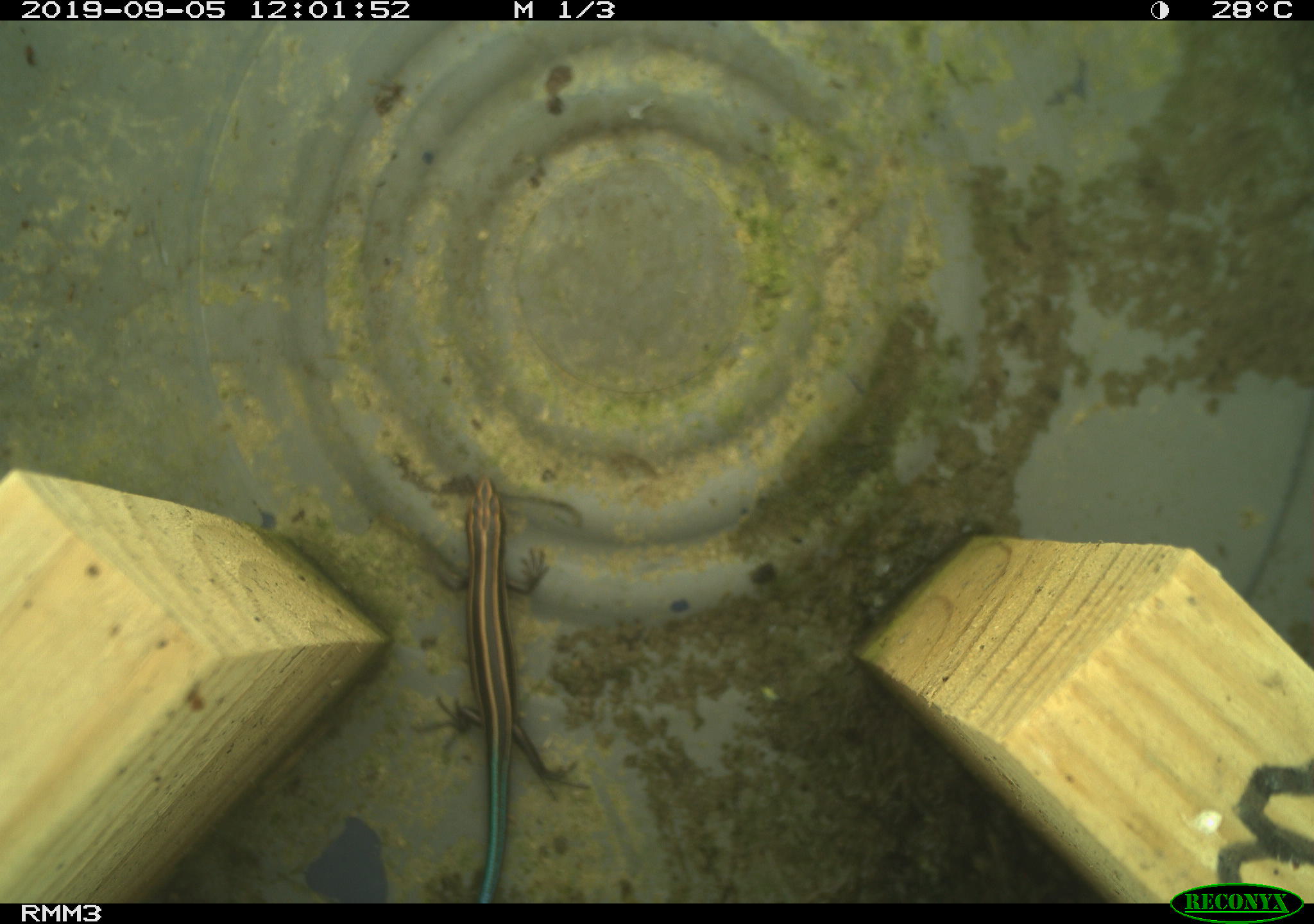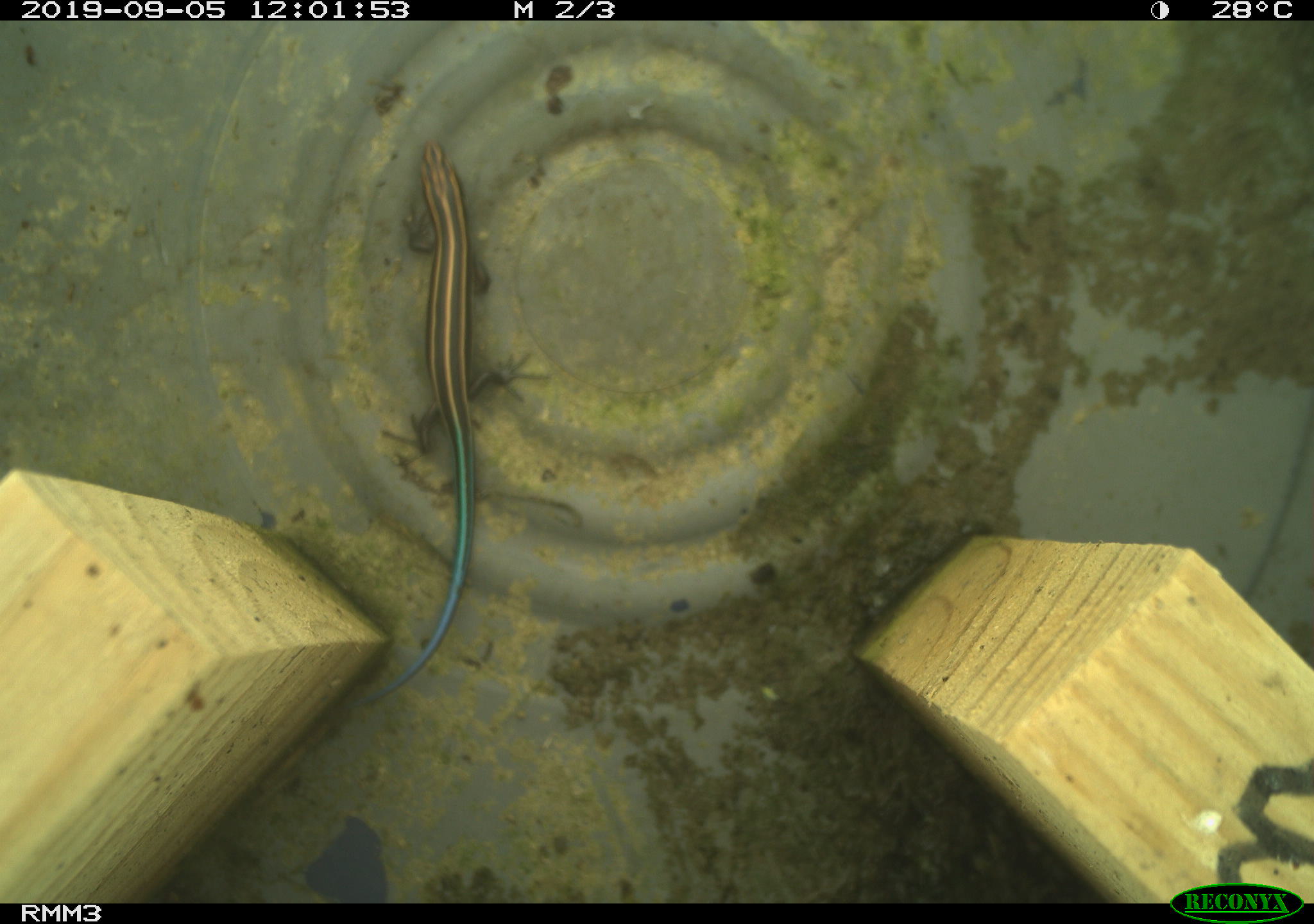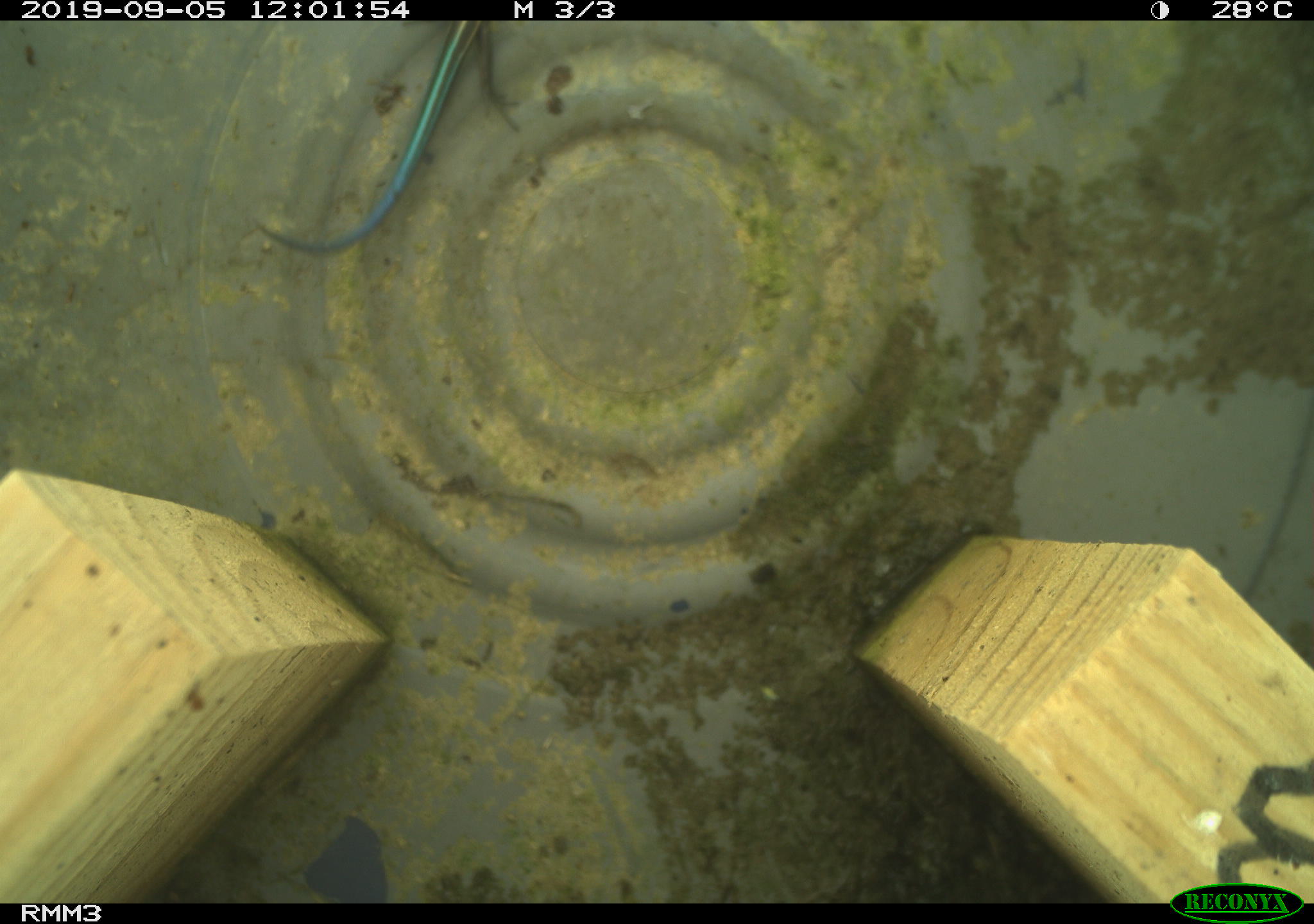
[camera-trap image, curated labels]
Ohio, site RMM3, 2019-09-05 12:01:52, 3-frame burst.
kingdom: Animalia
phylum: Chordata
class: Reptilia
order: Squamata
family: Scincidae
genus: Plestiodon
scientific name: Plestiodon fasciatus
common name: common five-lined skink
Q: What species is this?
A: Common five-lined skink (Plestiodon fasciatus).